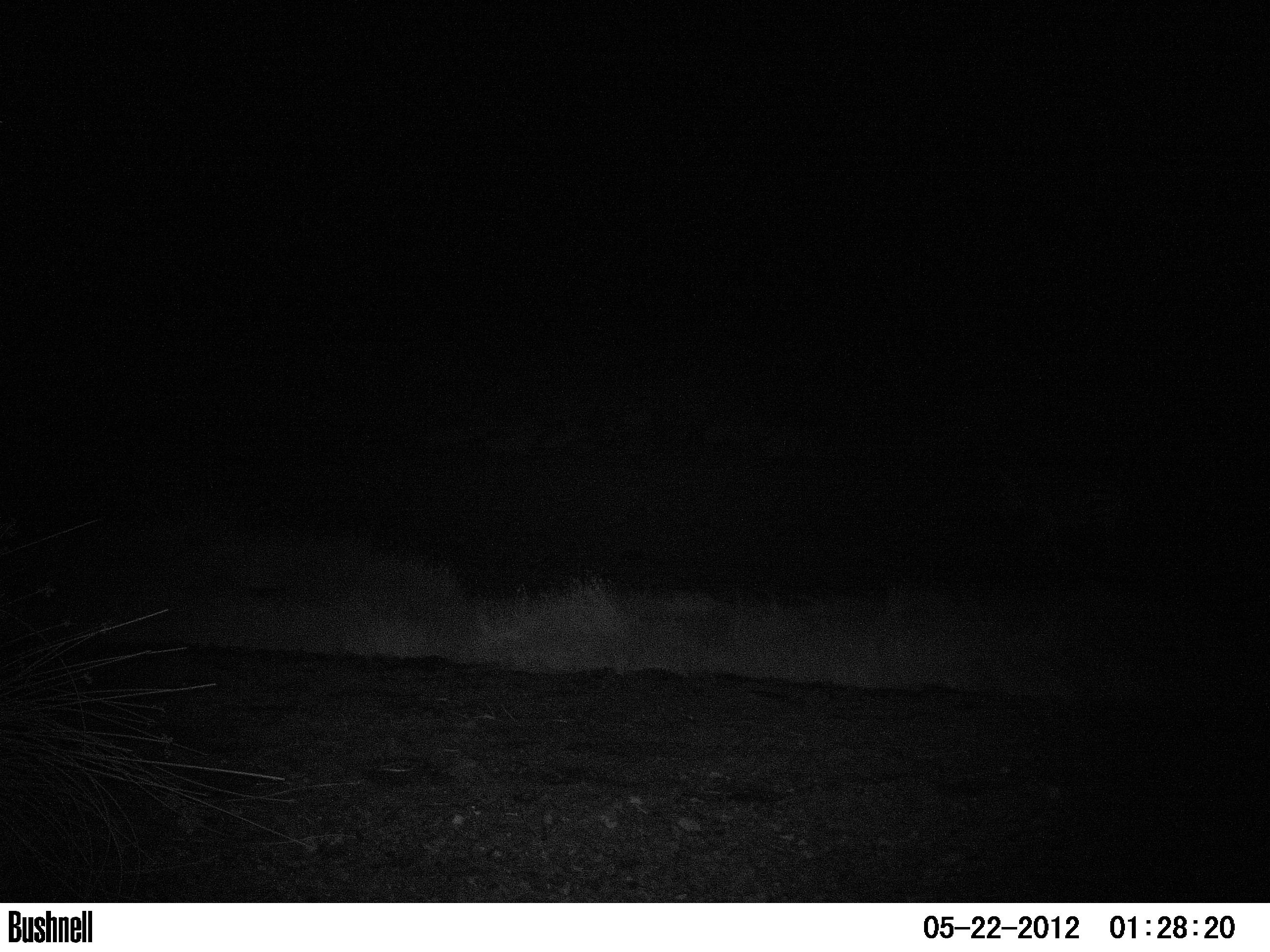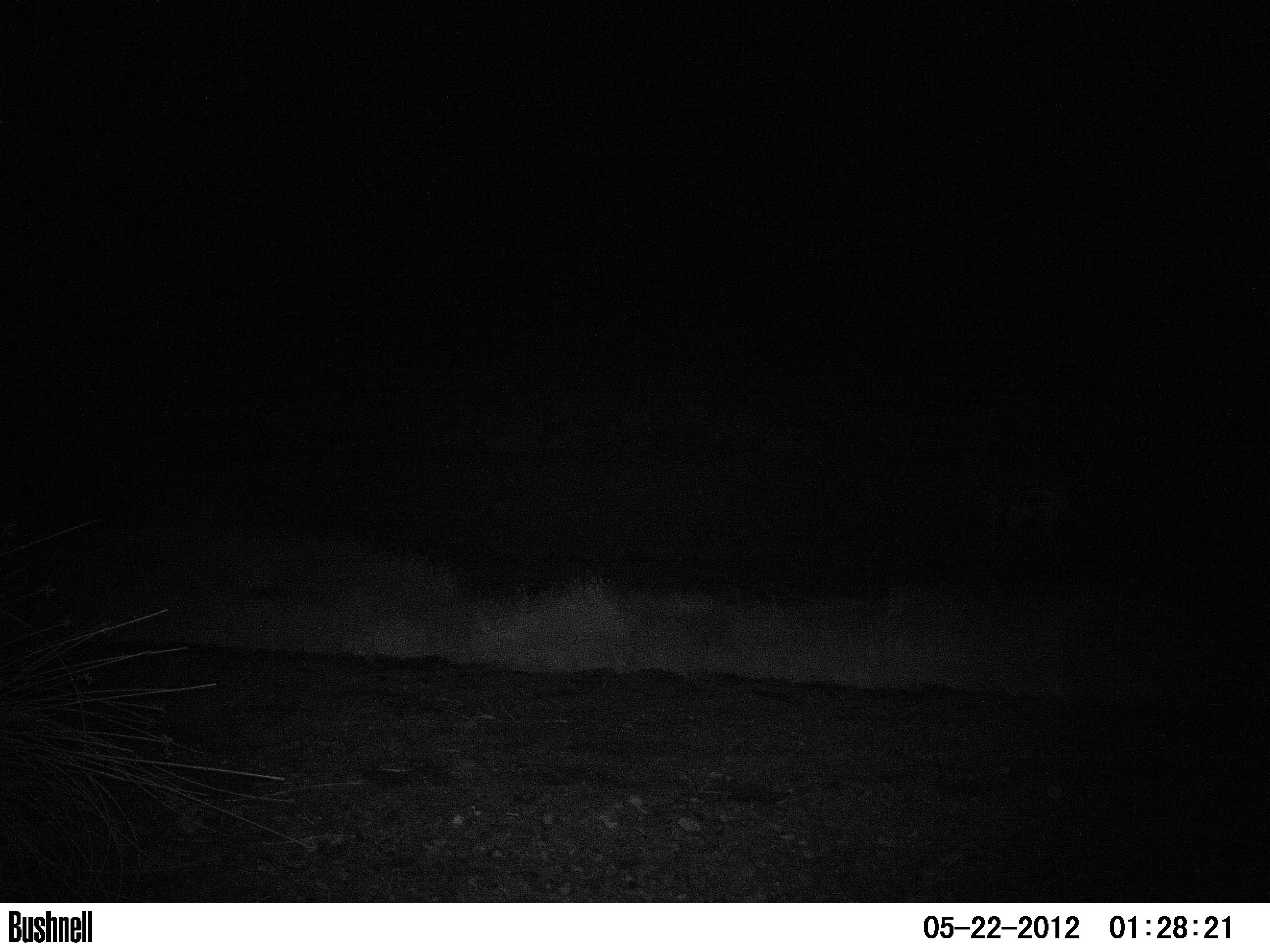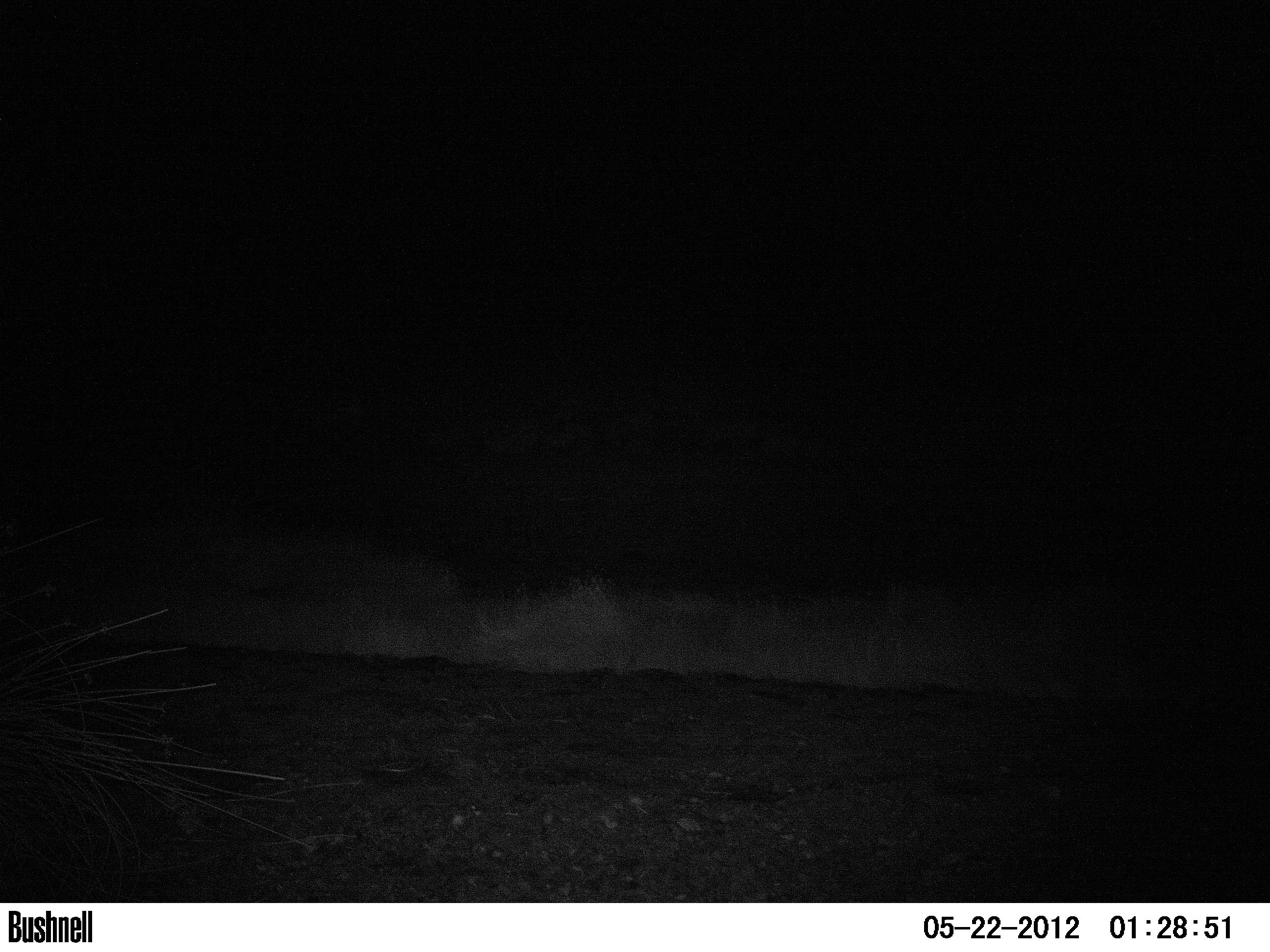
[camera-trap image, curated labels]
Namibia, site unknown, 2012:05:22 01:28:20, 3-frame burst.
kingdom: Animalia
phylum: Chordata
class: Mammalia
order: Perissodactyla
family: Equidae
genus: Equus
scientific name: Equus zebra hartmannae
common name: hartmann's mountain zebra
Equus zebra hartmannae (hartmann's mountain zebra).